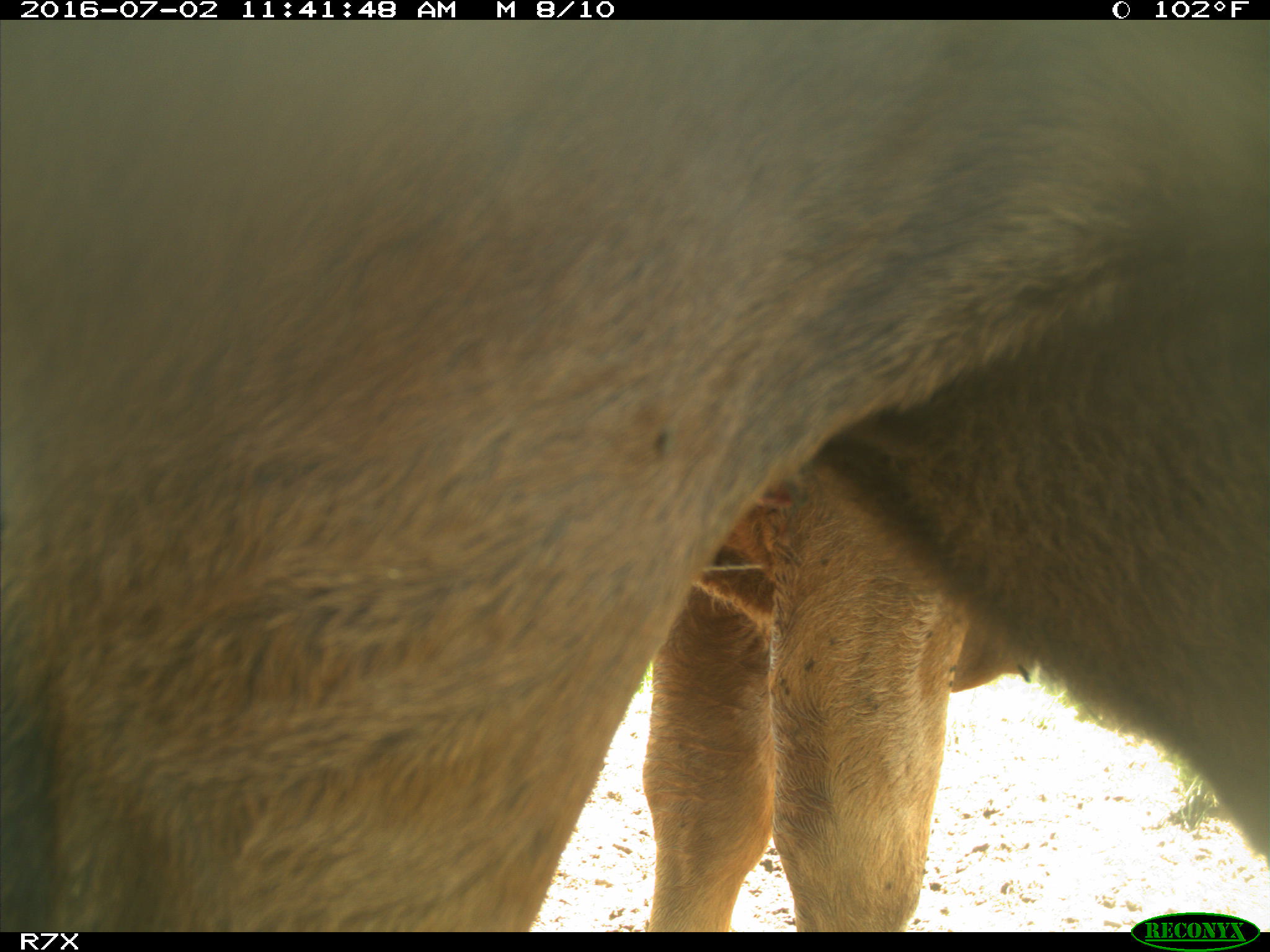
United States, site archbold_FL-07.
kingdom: Animalia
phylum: Chordata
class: Mammalia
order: Artiodactyla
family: Bovidae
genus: Bos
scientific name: Bos taurus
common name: domestic cow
Bos taurus (domestic cow).